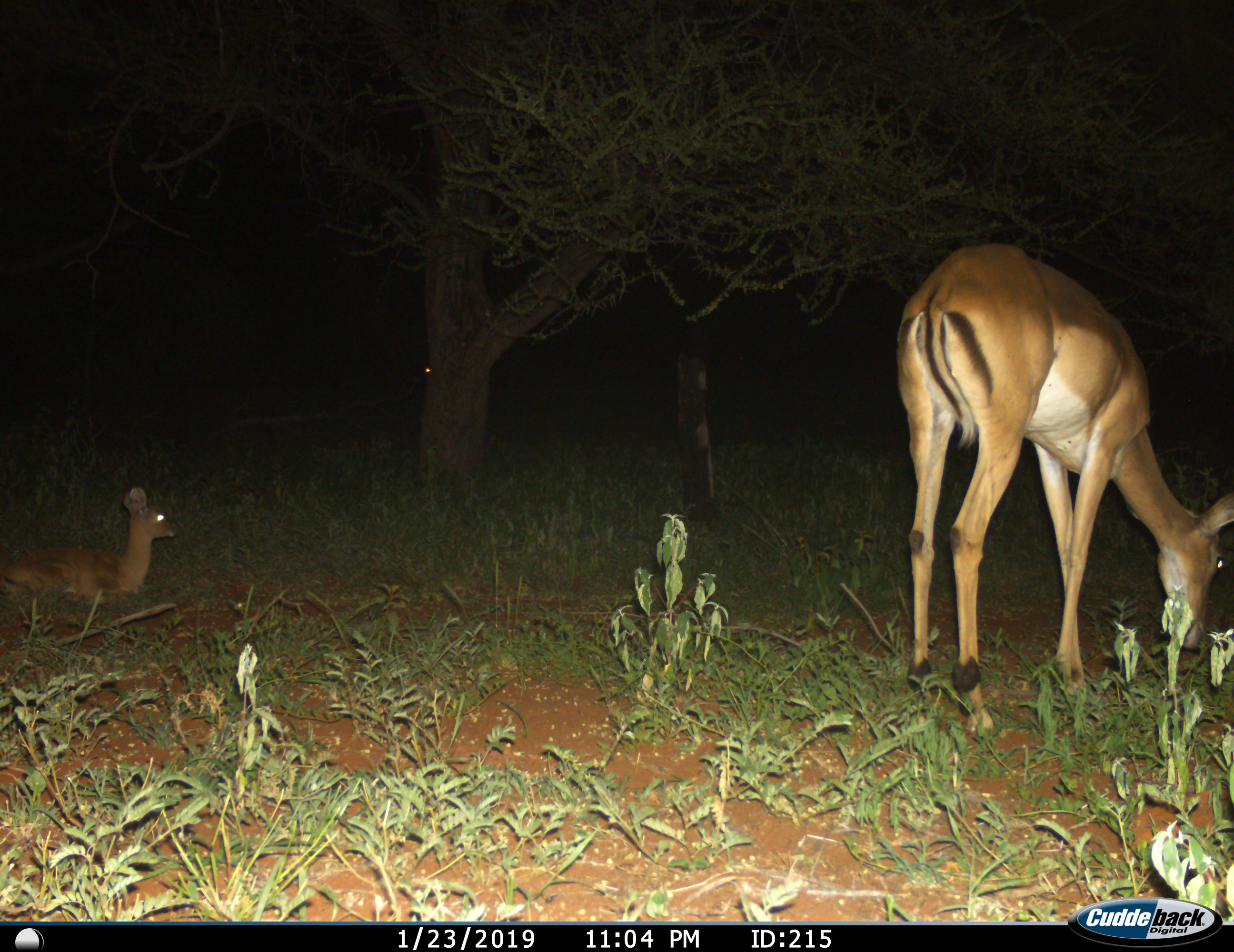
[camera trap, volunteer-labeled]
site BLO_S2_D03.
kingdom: Animalia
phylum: Chordata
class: Mammalia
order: Artiodactyla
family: Bovidae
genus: Aepyceros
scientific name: Aepyceros melampus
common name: impala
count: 2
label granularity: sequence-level